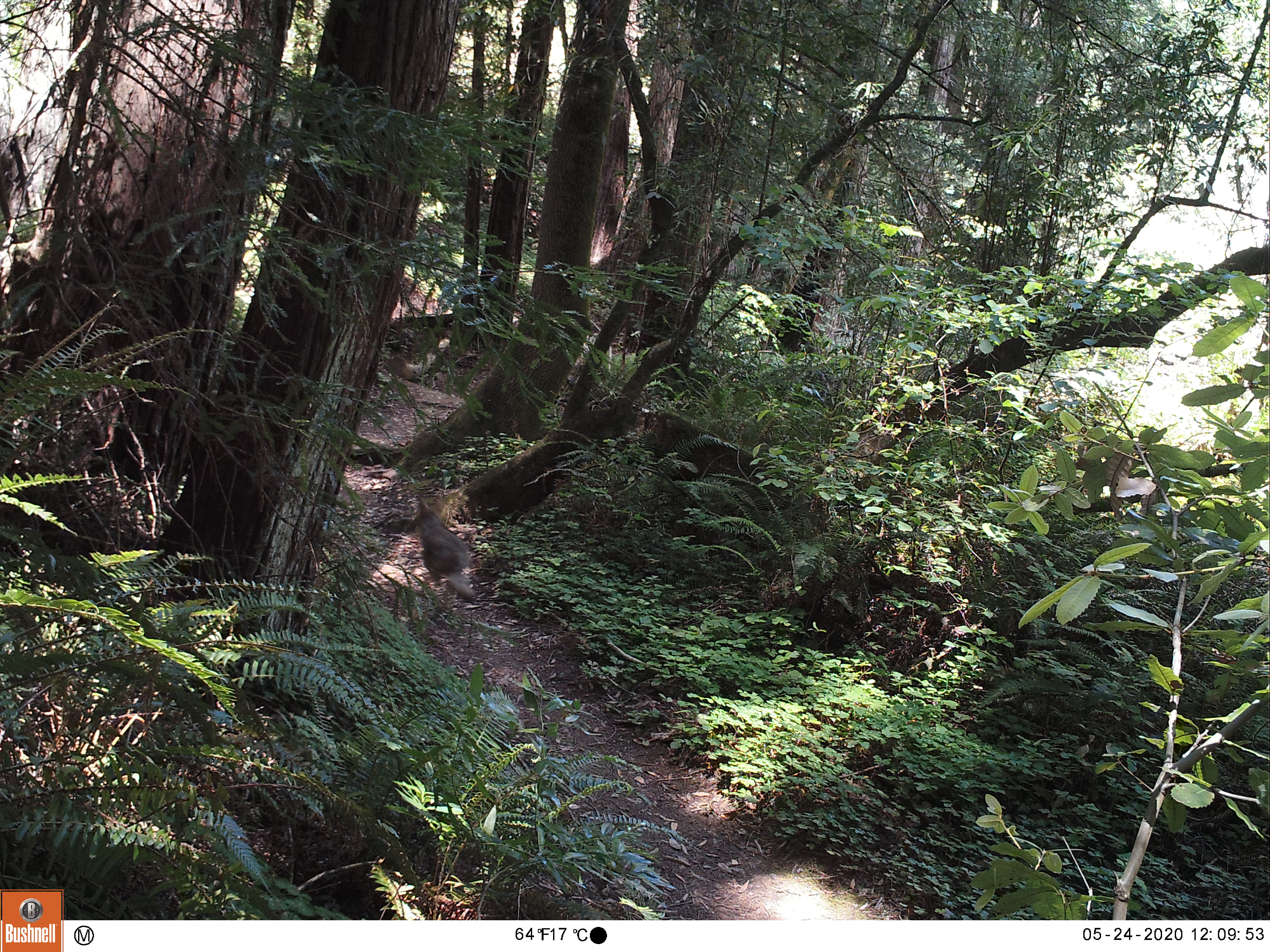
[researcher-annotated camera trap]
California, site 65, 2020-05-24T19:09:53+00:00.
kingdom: Animalia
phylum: Chordata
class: Aves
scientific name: Aves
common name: bird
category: unknown bird